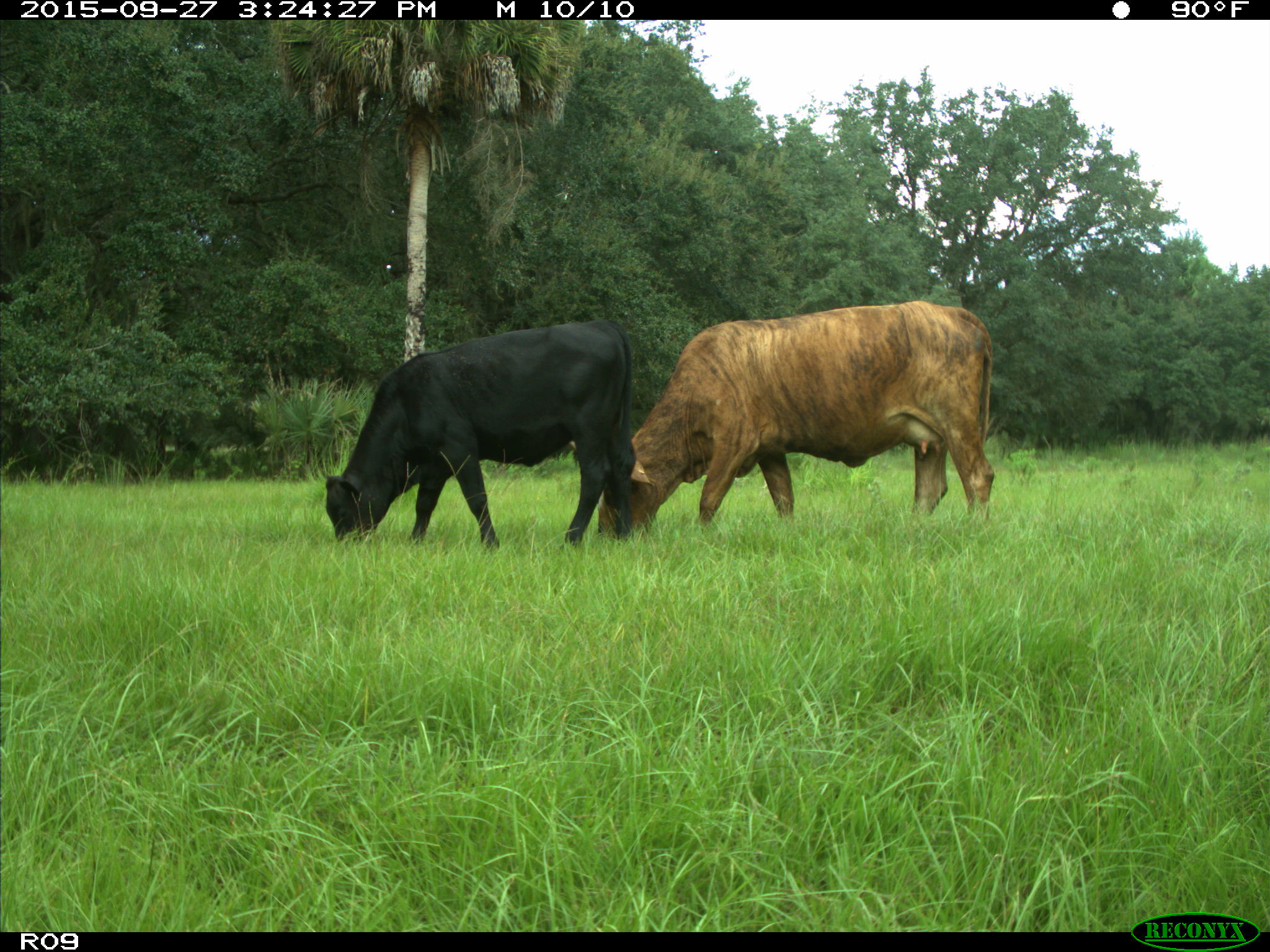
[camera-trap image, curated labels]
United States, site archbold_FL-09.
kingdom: Animalia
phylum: Chordata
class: Mammalia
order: Artiodactyla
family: Bovidae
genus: Bos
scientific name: Bos taurus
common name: domestic cow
Bos taurus (domestic cow).